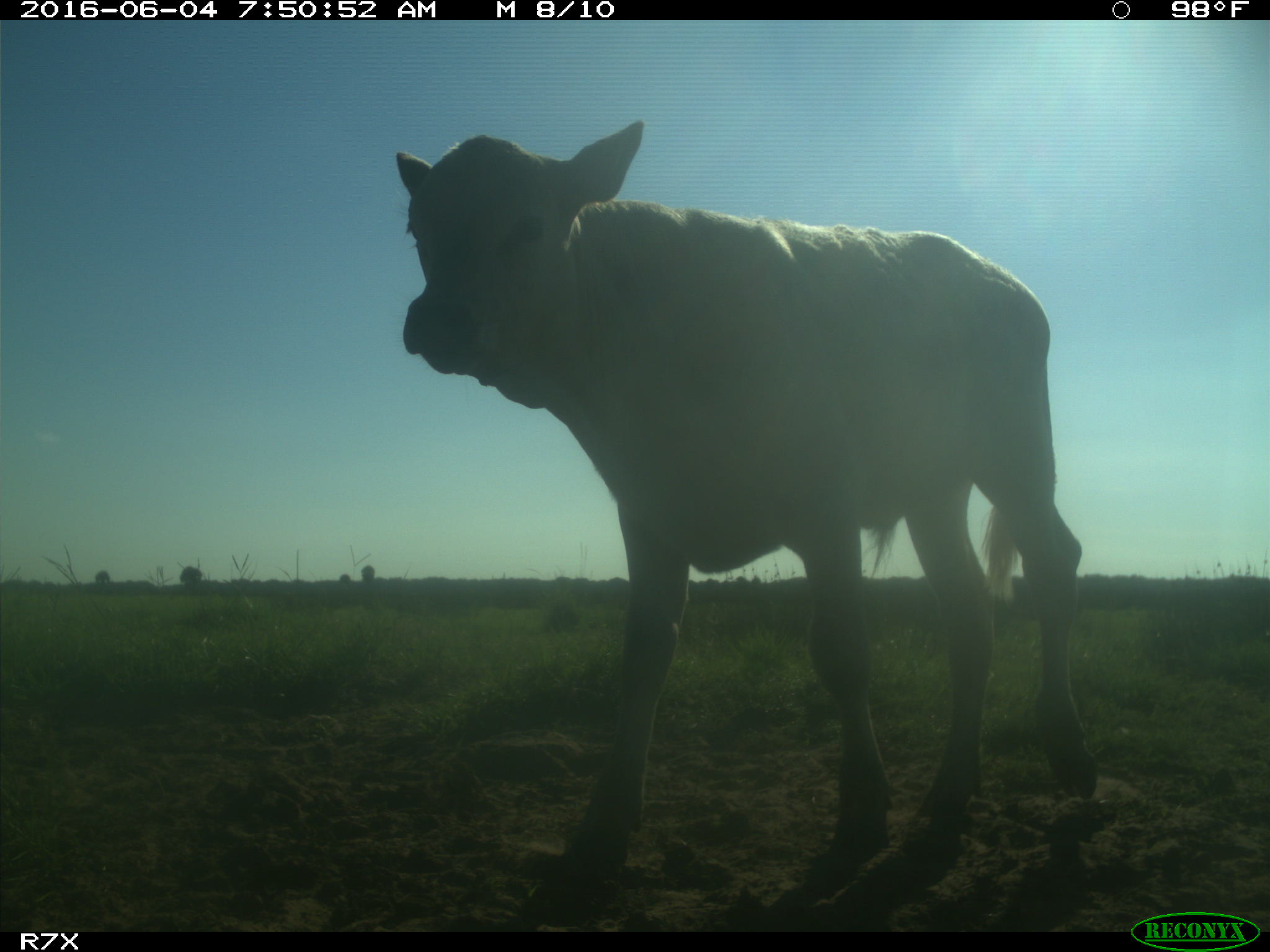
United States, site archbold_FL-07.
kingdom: Animalia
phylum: Chordata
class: Mammalia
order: Artiodactyla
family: Bovidae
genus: Bos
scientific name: Bos taurus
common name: domestic cow